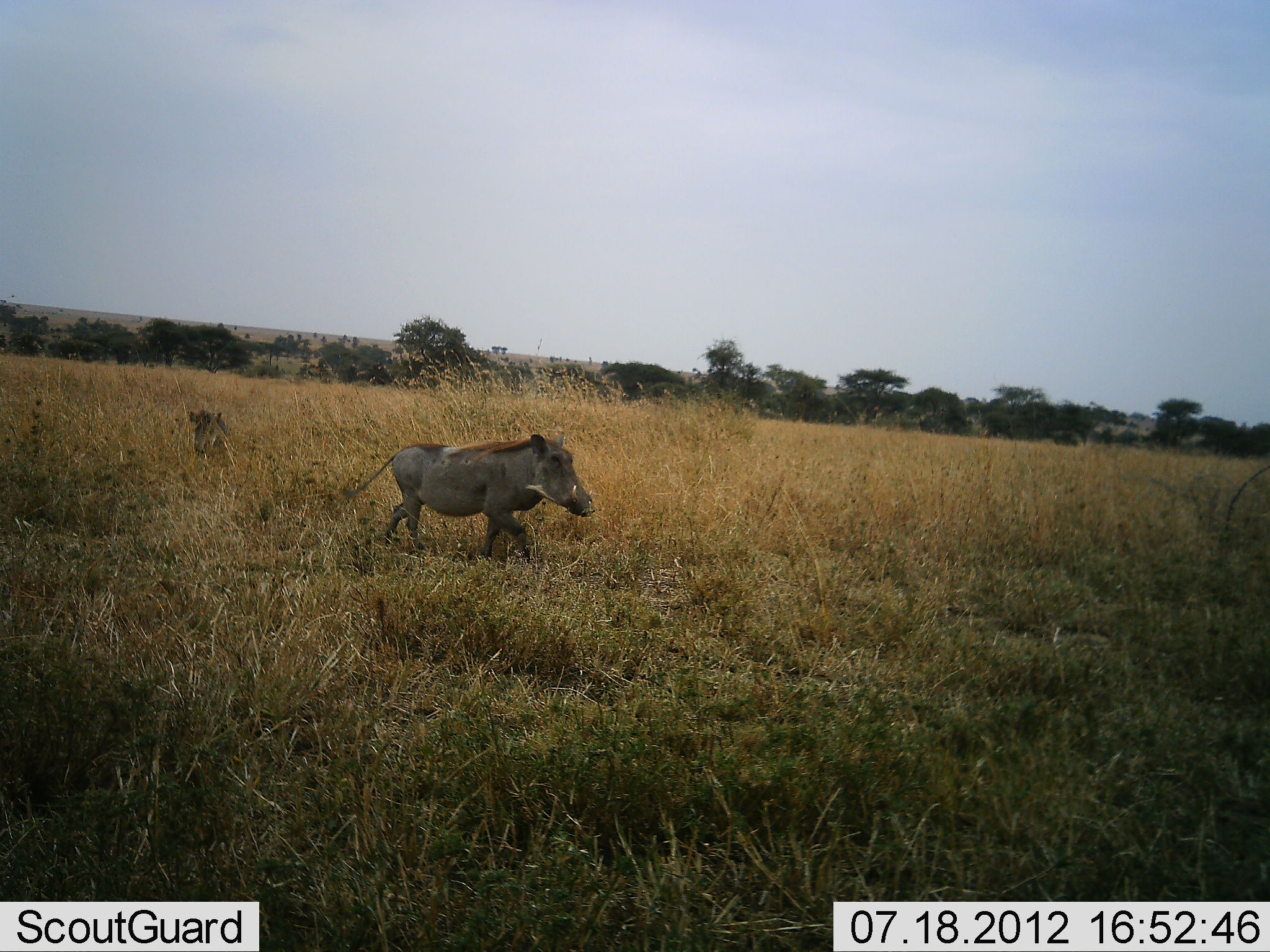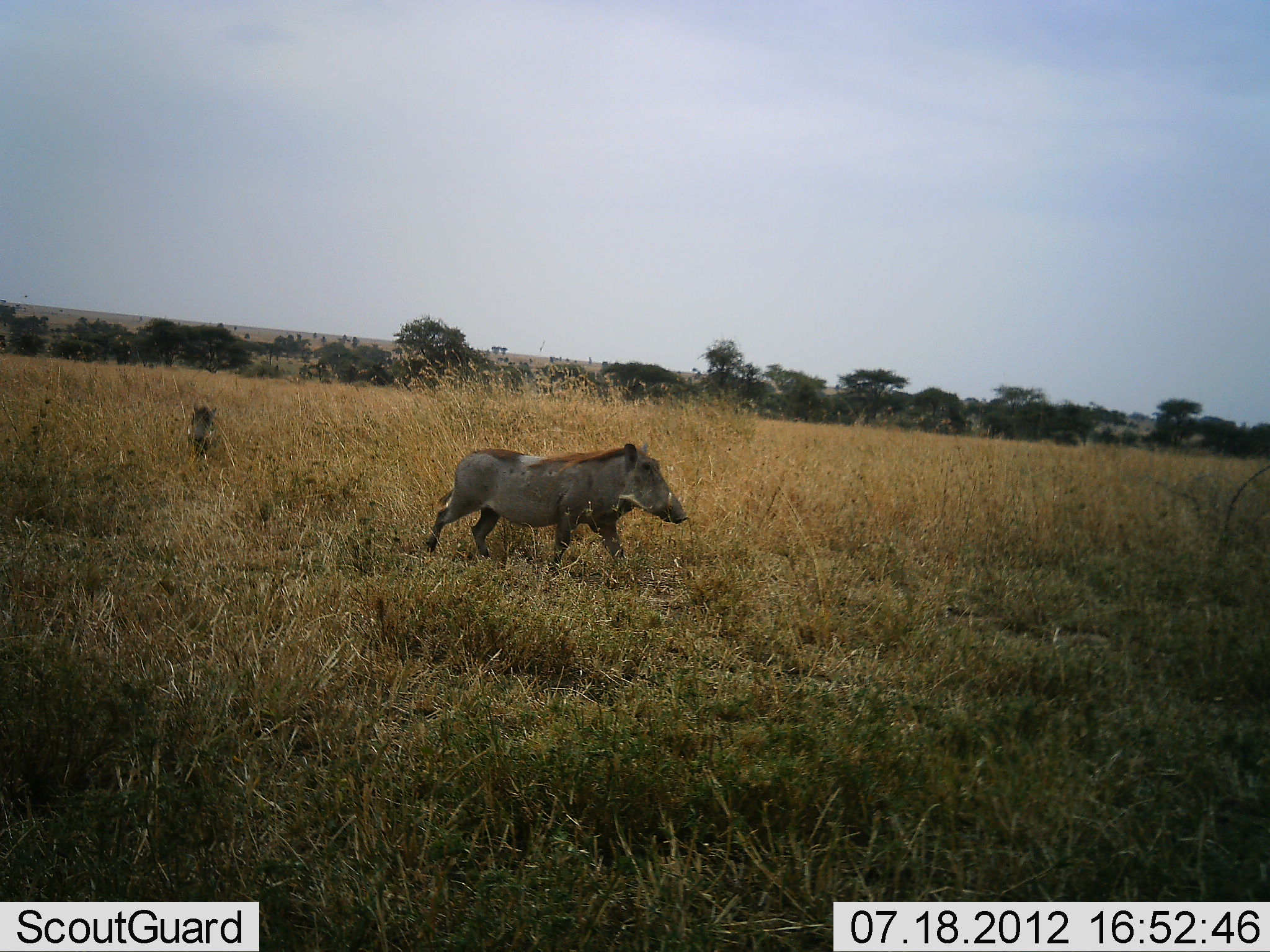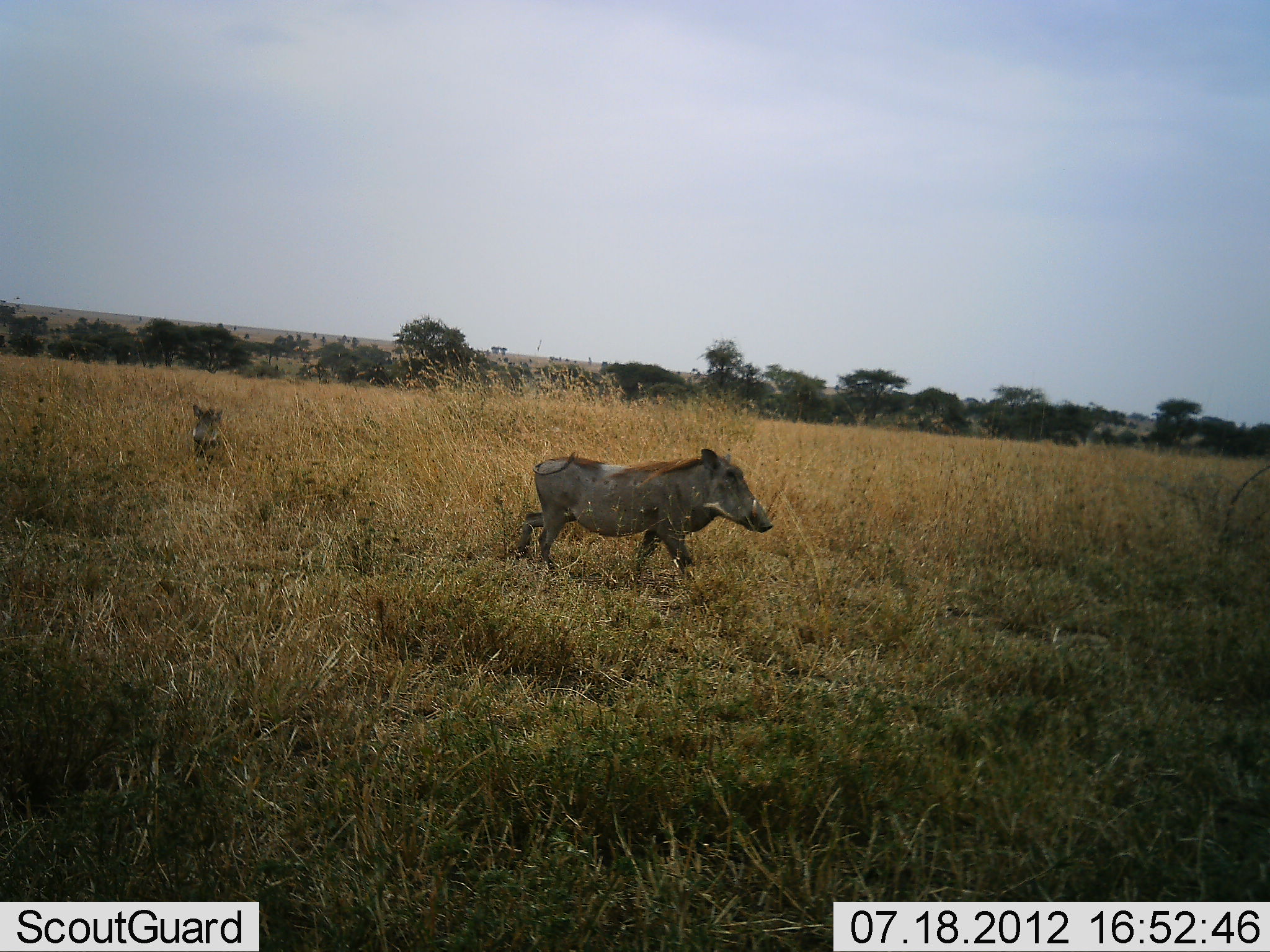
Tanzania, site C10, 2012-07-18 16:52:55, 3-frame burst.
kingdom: Animalia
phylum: Chordata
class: Mammalia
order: Artiodactyla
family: Suidae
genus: Phacochoerus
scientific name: Phacochoerus africanus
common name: warthog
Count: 2.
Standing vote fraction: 10%.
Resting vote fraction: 0%.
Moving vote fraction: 100%.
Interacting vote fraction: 0%.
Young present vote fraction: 20%.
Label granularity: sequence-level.